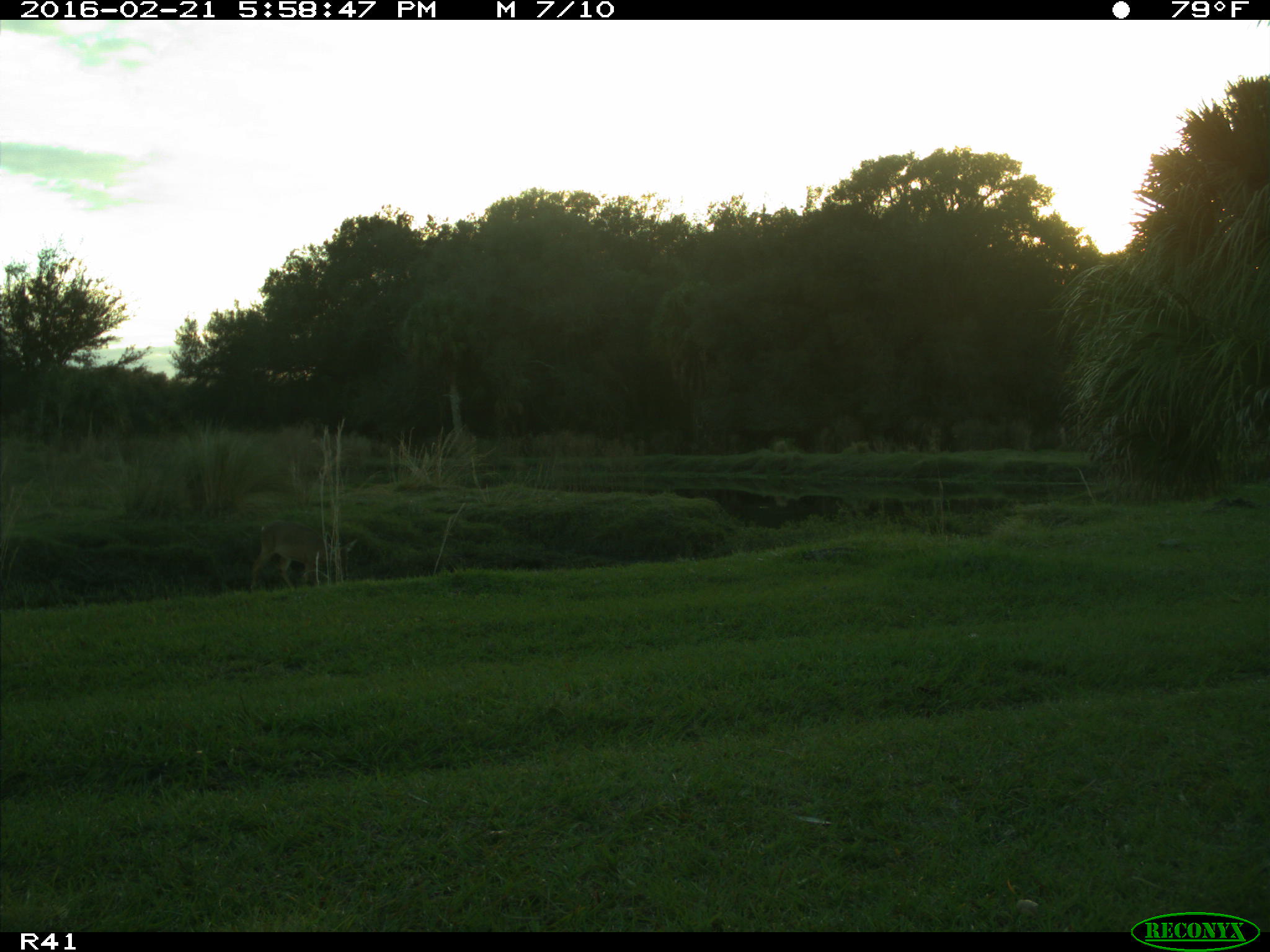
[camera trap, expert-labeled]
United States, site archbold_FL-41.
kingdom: Animalia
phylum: Chordata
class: Mammalia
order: Artiodactyla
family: Cervidae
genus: Odocoileus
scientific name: Odocoileus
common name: deer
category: unidentified deer